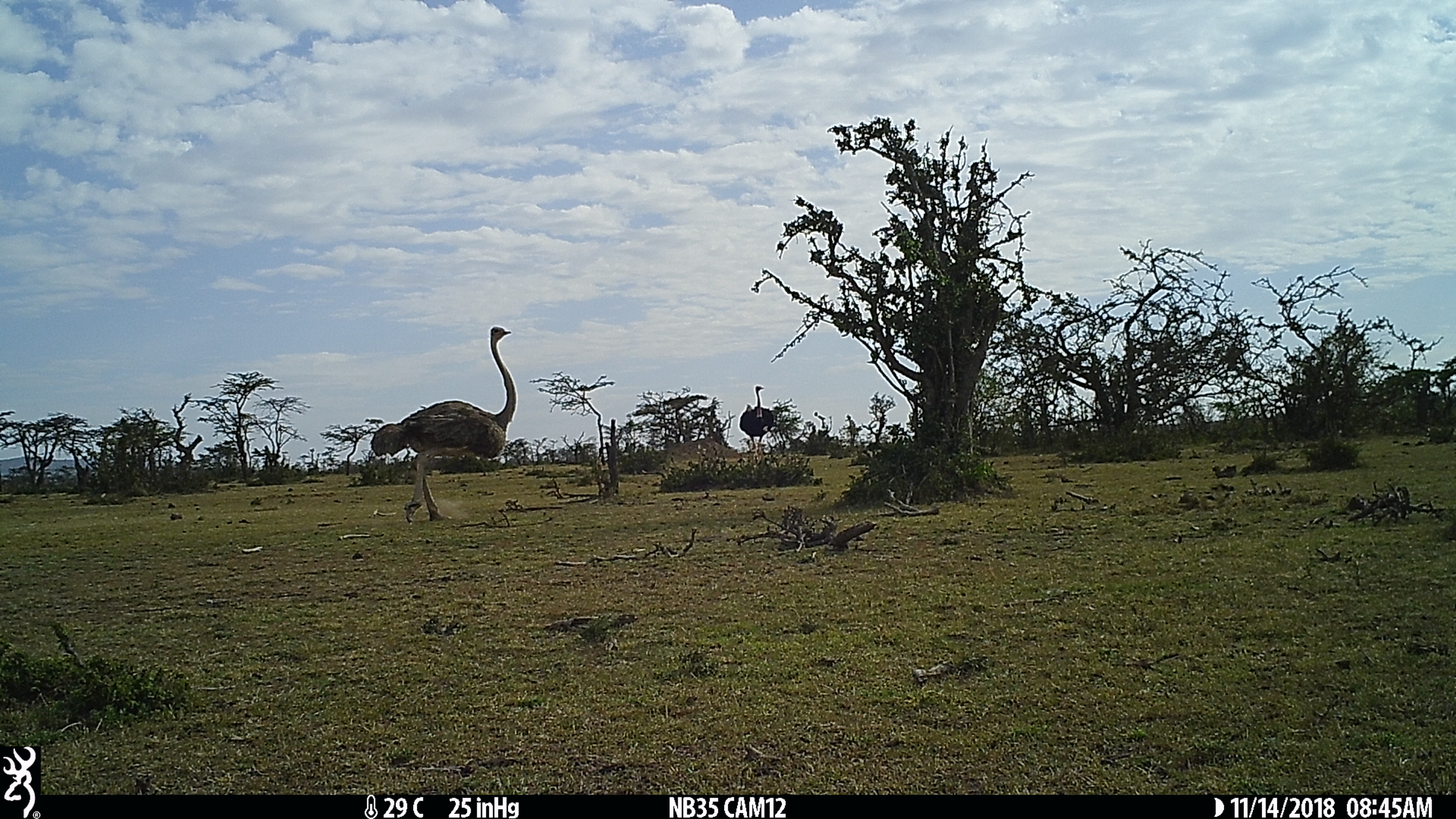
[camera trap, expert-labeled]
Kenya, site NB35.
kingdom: Animalia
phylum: Chordata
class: Aves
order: Struthioniformes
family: Struthionidae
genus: Struthio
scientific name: Struthio camelus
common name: ostrich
Ostrich (Struthio camelus).